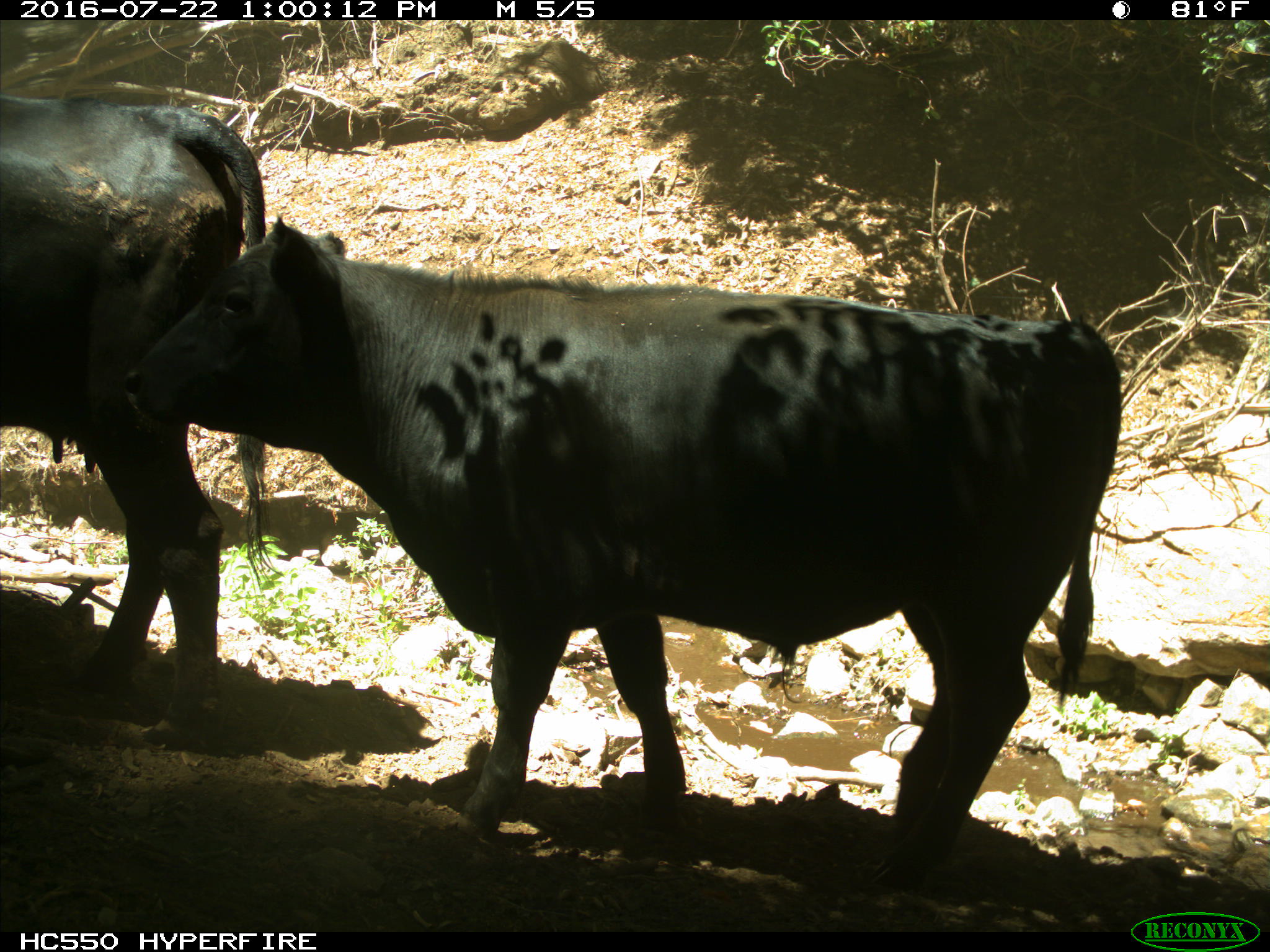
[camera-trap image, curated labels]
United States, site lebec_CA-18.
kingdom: Animalia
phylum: Chordata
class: Mammalia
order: Artiodactyla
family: Bovidae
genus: Bos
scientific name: Bos taurus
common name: domestic cow